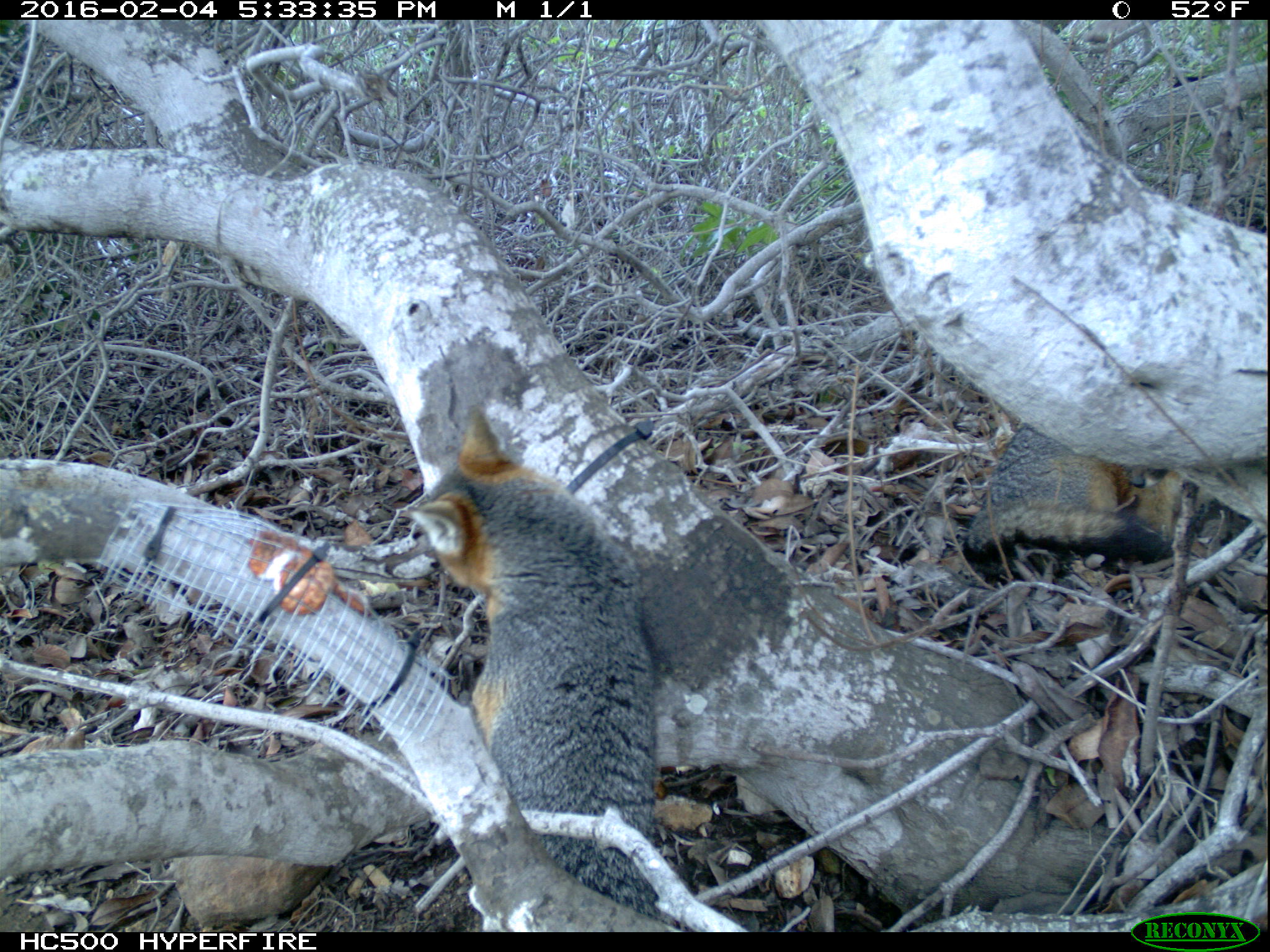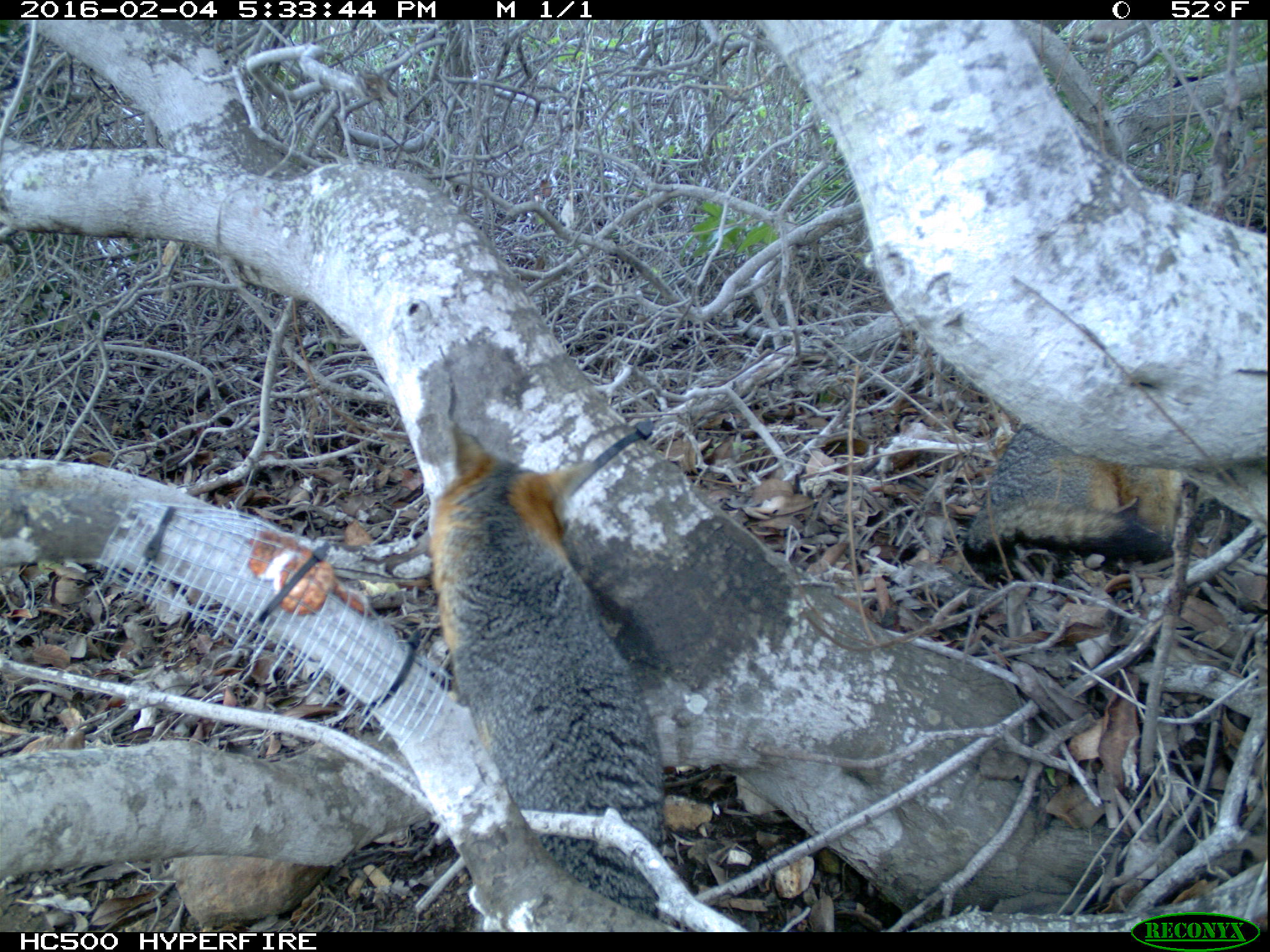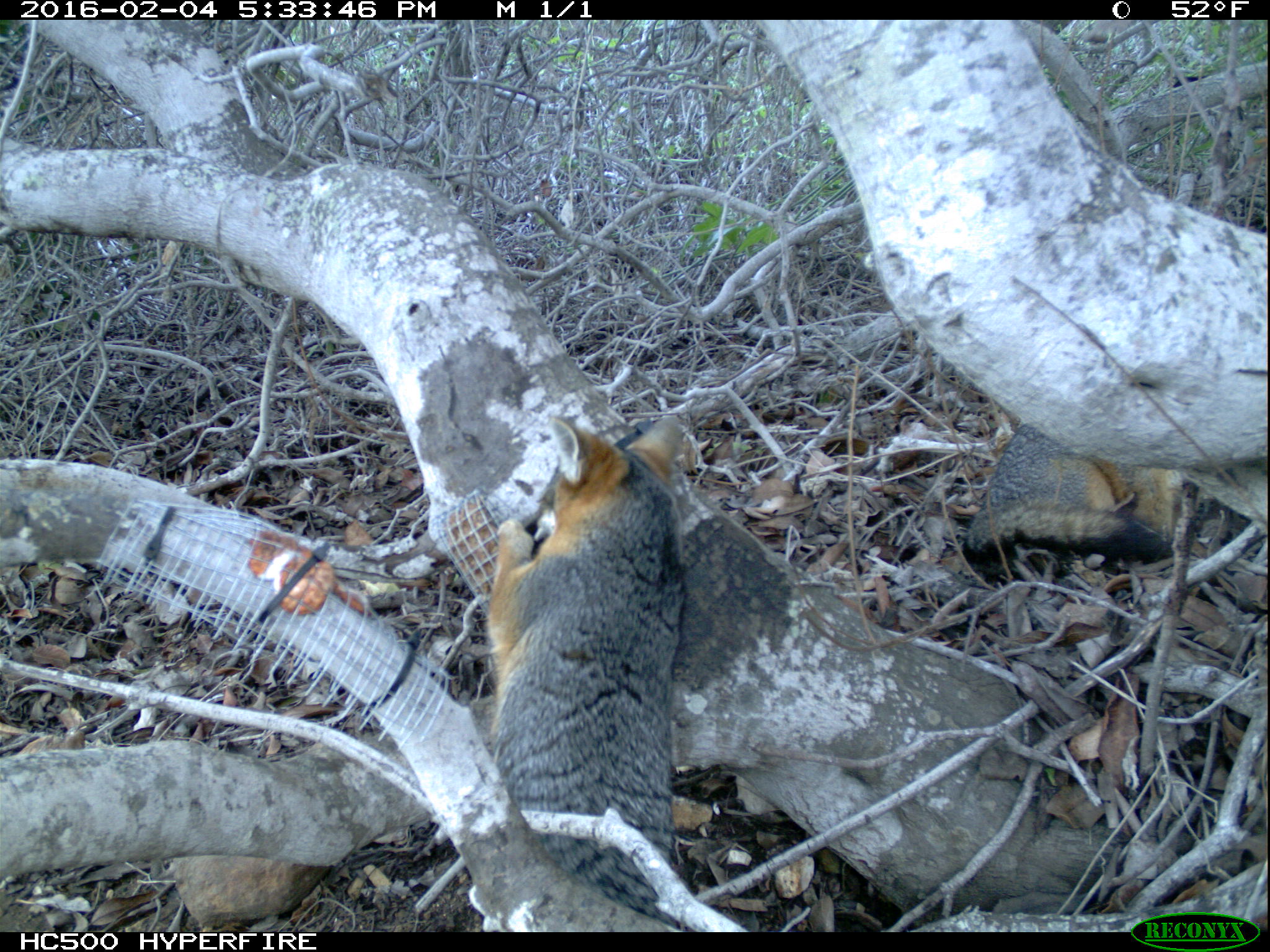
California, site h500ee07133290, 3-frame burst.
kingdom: Animalia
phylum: Chordata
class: Mammalia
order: Carnivora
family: Canidae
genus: Urocyon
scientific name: Urocyon littoralis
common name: island fox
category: fox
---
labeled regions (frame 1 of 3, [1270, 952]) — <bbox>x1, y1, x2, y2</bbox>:
fox: <bbox>403, 400, 666, 933</bbox>; <bbox>959, 423, 1184, 563</bbox>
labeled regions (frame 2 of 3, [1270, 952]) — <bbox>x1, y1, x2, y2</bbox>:
fox: <bbox>425, 420, 666, 933</bbox>; <bbox>962, 424, 1184, 563</bbox>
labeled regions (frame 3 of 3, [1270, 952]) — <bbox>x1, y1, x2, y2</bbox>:
fox: <bbox>485, 415, 682, 932</bbox>; <bbox>962, 423, 1183, 584</bbox>